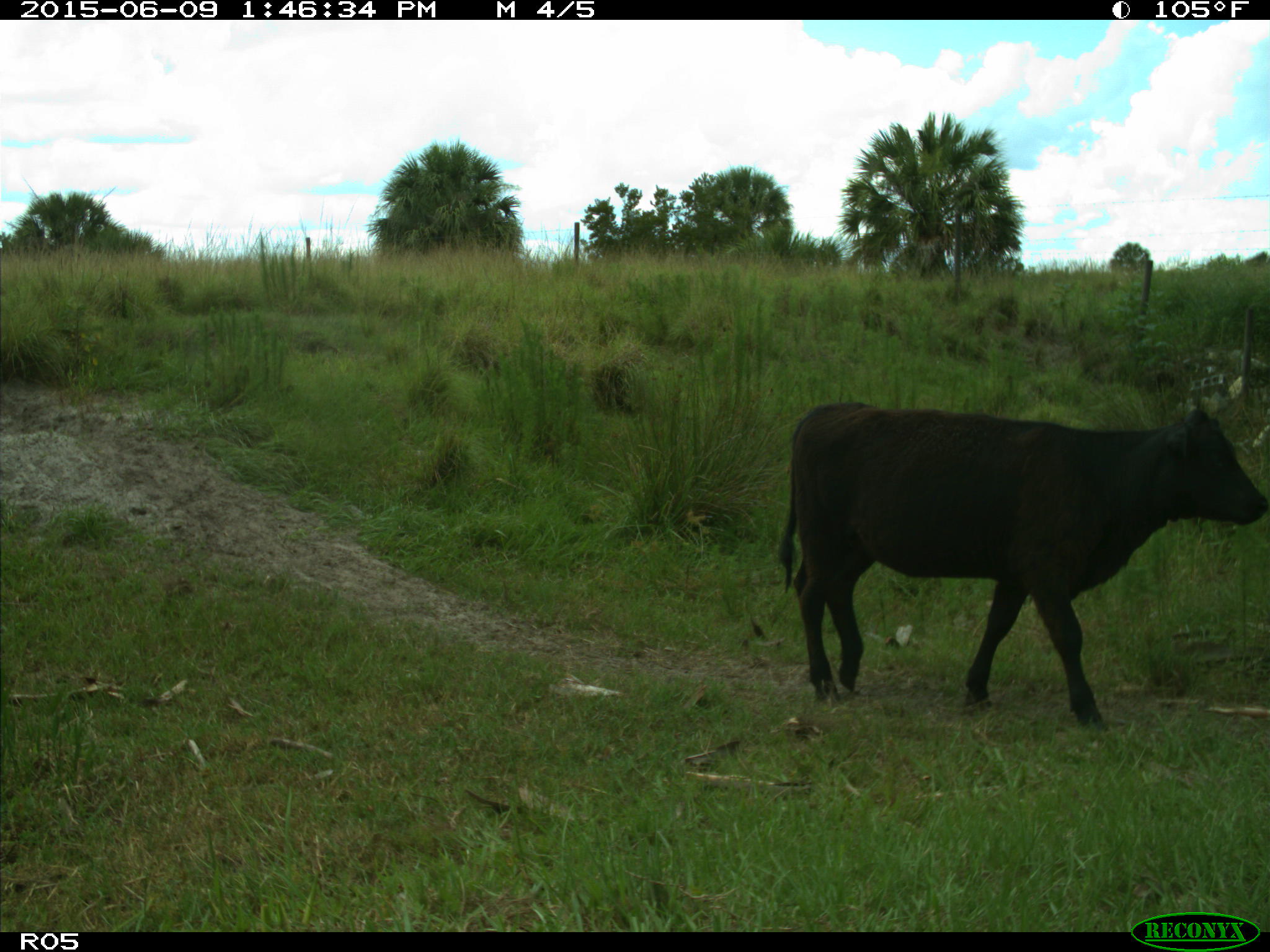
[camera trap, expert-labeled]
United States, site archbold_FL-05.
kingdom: Animalia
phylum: Chordata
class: Mammalia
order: Artiodactyla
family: Bovidae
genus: Bos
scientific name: Bos taurus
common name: domestic cow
Bos taurus (domestic cow).